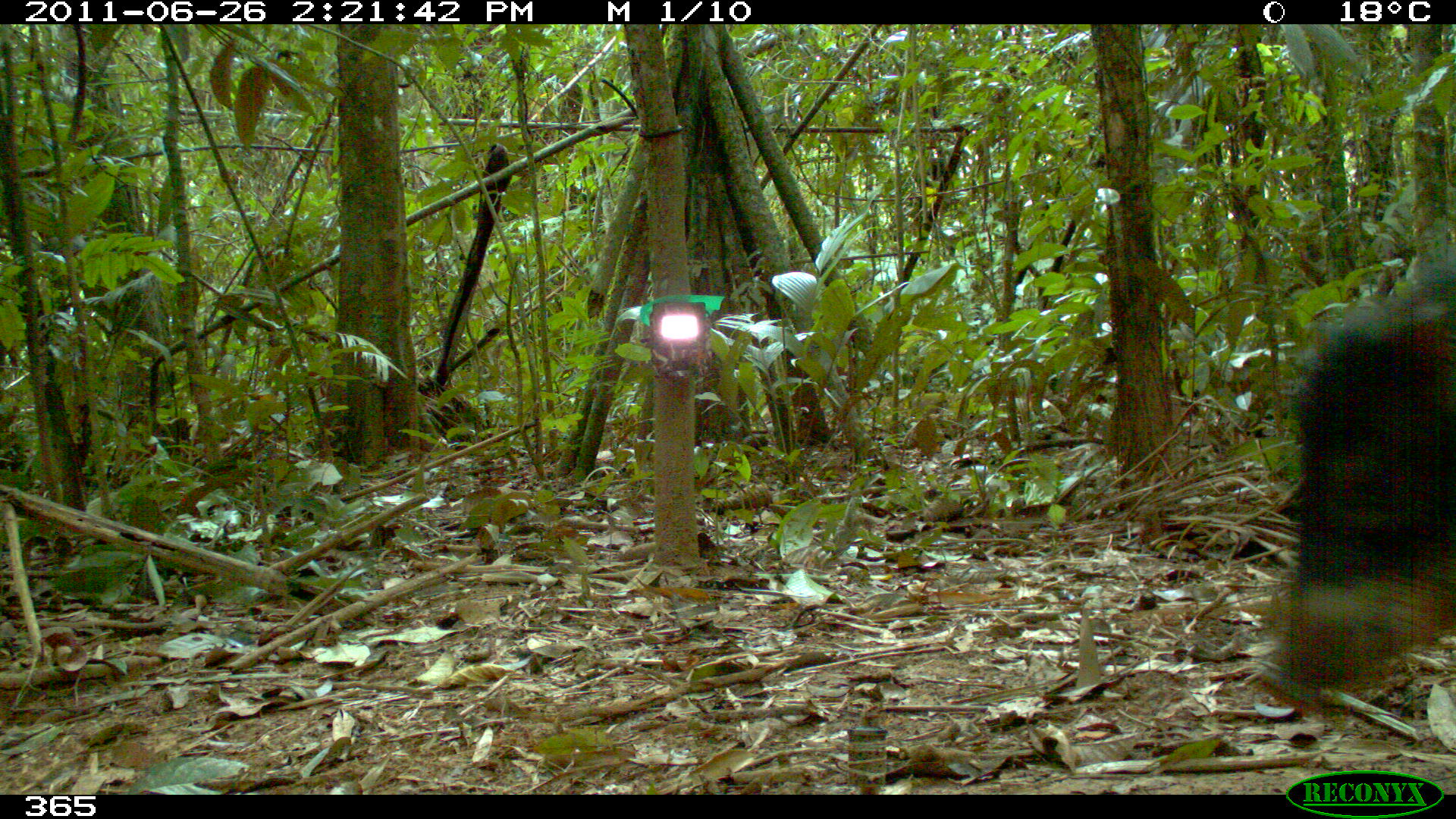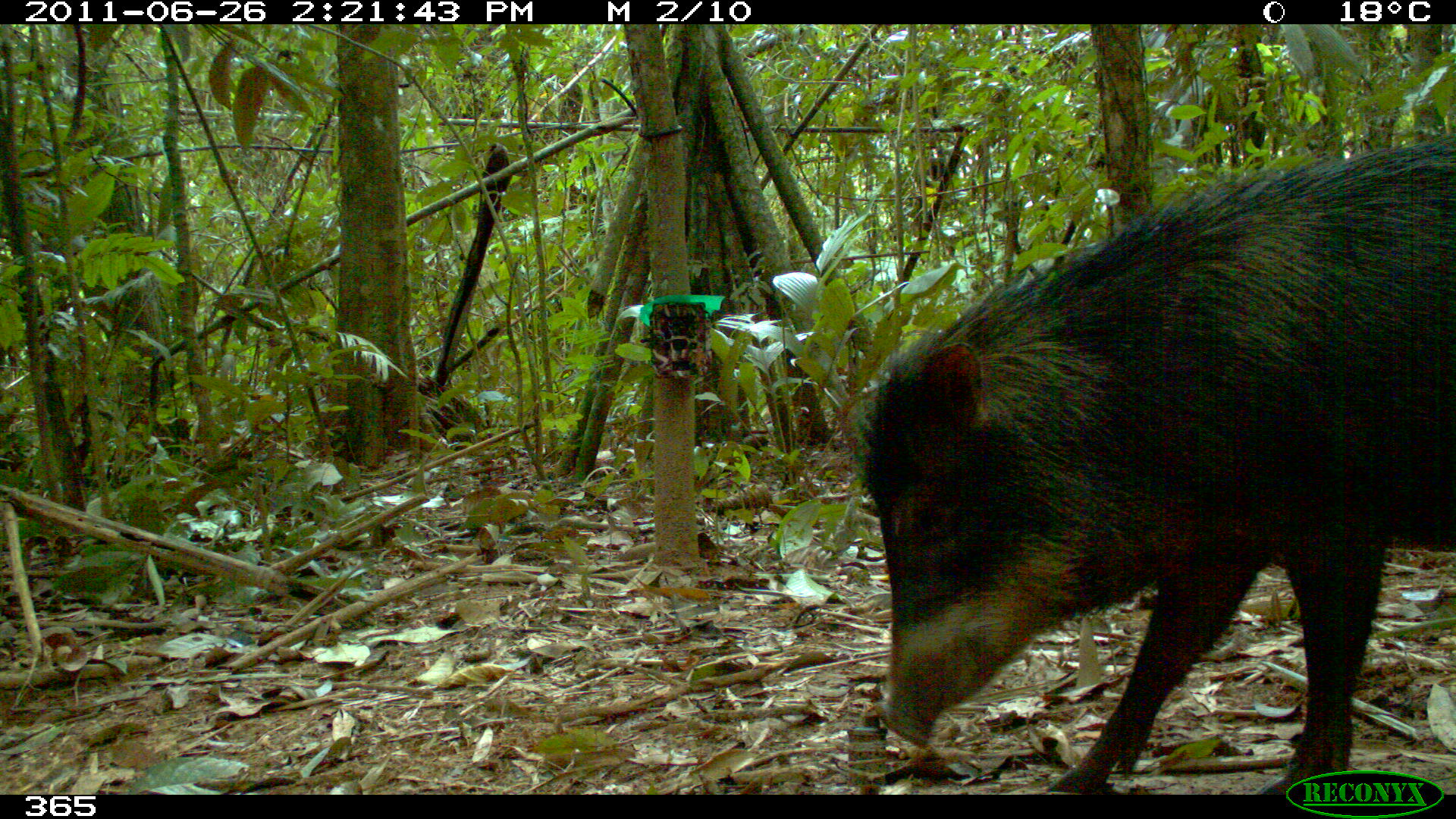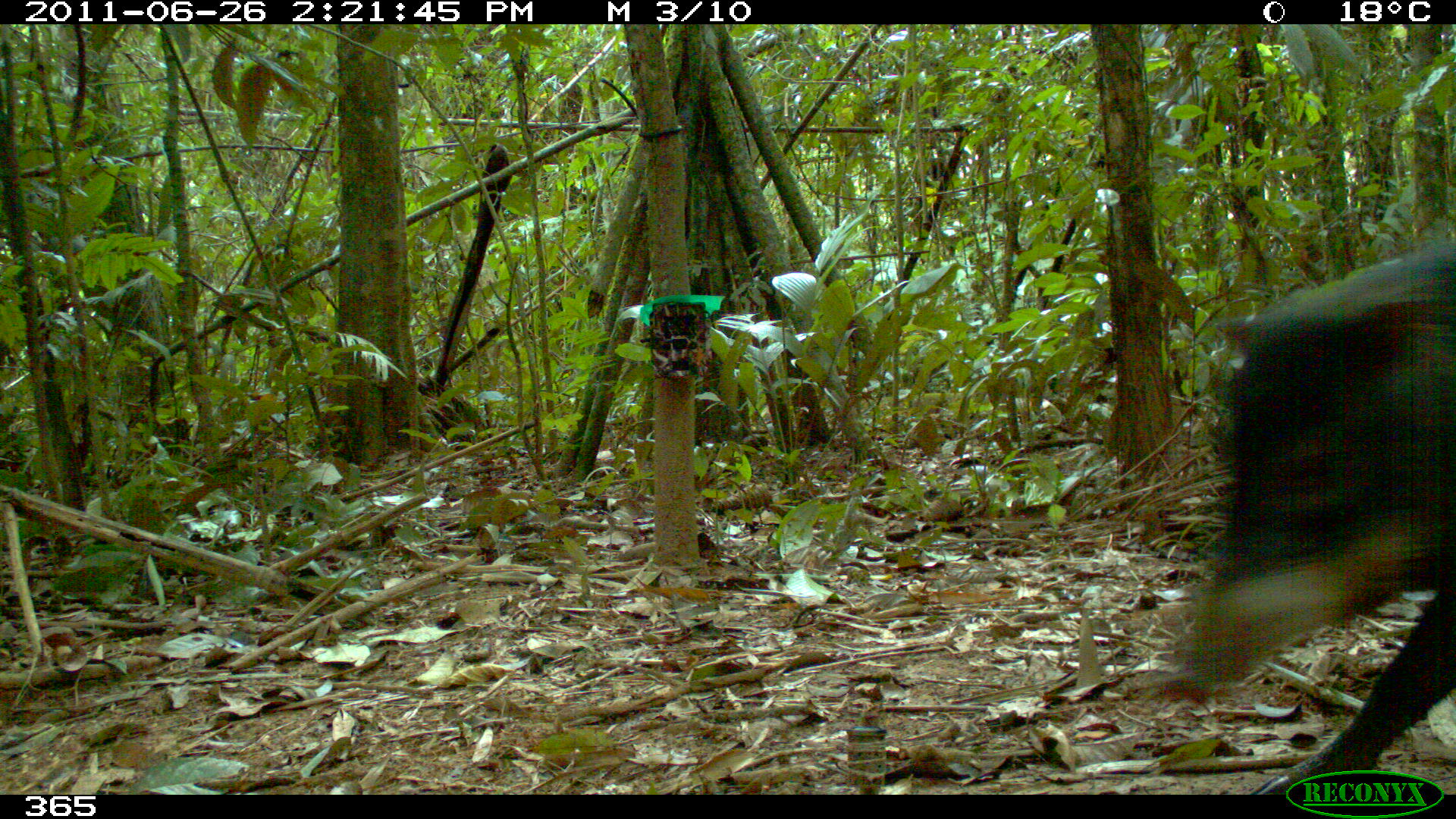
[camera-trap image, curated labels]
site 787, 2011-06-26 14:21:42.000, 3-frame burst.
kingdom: Animalia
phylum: Chordata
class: Mammalia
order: Artiodactyla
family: Tayassuidae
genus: Tayassu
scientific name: Tayassu pecari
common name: white-lipped peccary